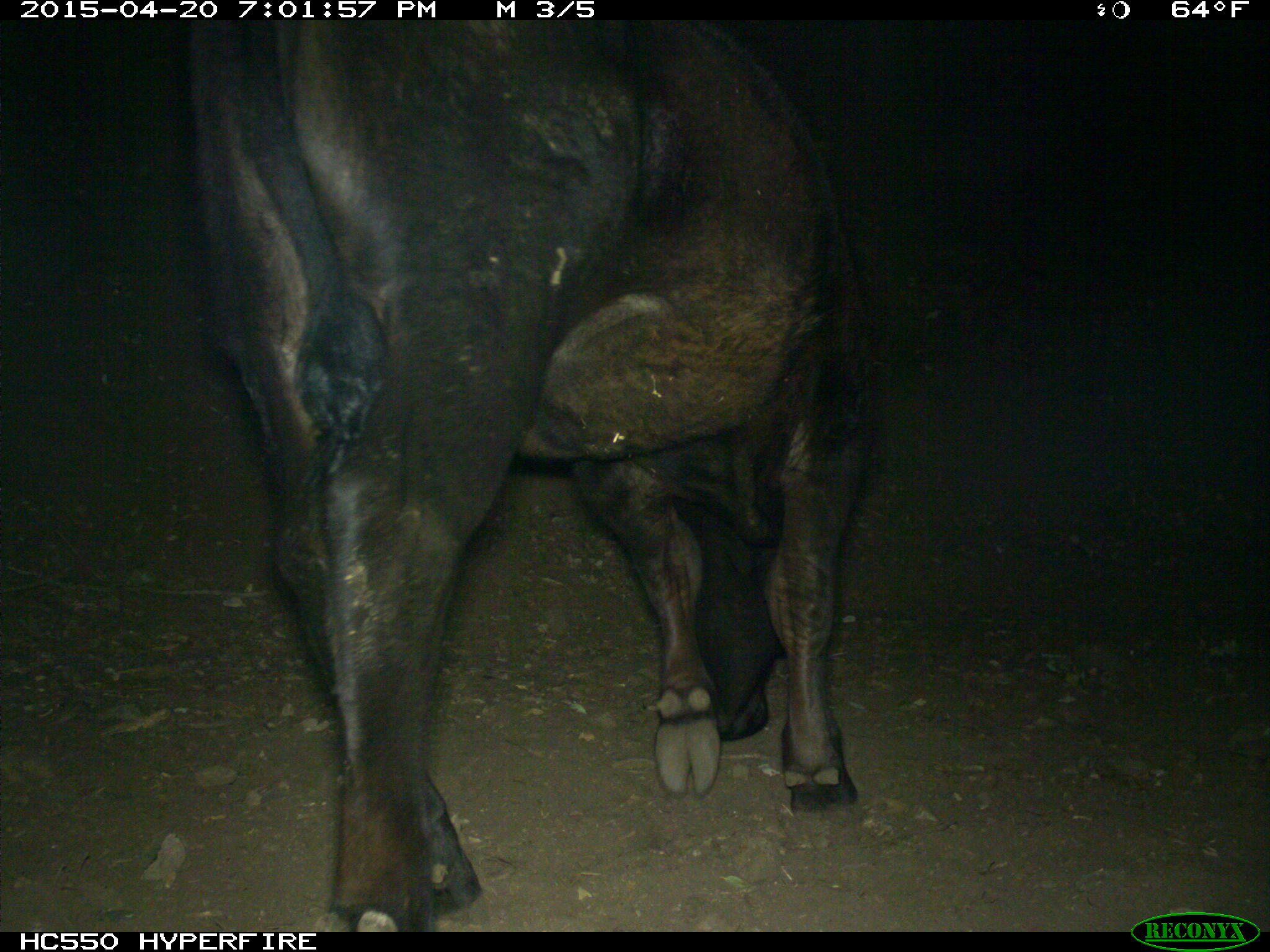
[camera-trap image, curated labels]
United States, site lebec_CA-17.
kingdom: Animalia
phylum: Chordata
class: Mammalia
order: Artiodactyla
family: Bovidae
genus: Bos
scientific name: Bos taurus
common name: domestic cow